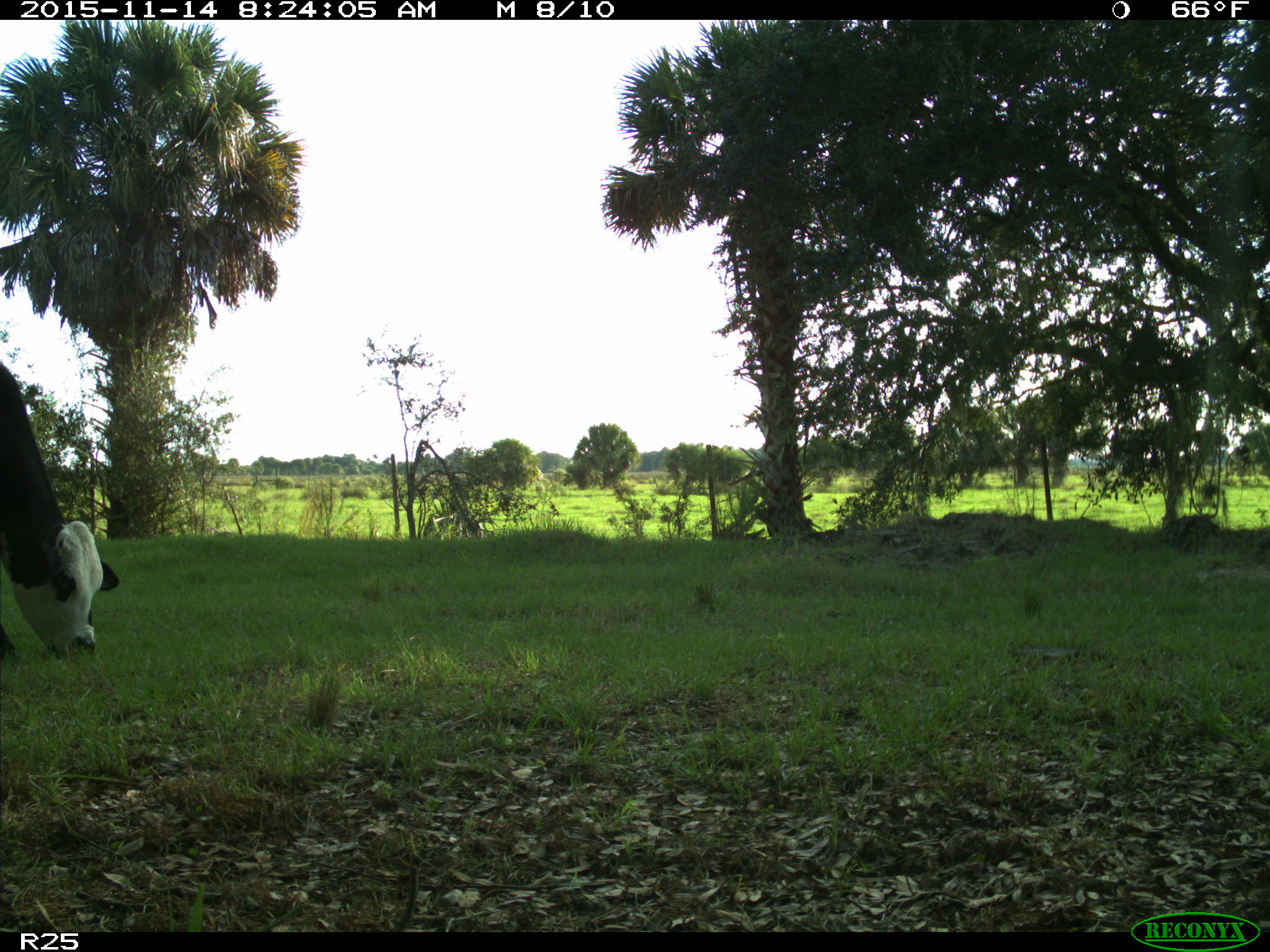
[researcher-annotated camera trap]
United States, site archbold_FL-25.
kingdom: Animalia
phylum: Chordata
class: Mammalia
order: Artiodactyla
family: Bovidae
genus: Bos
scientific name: Bos taurus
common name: domestic cow